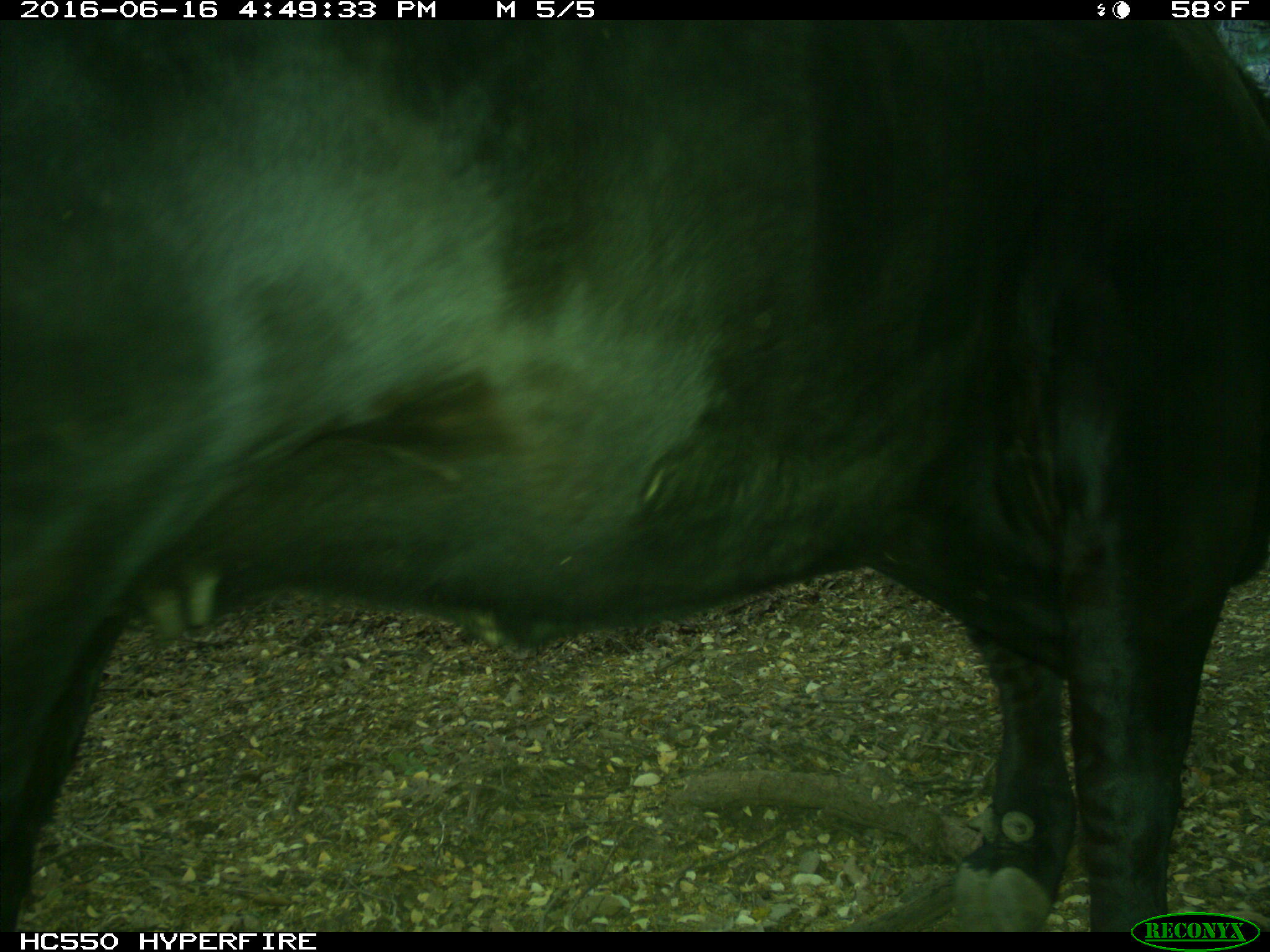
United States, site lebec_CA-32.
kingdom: Animalia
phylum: Chordata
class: Mammalia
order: Artiodactyla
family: Bovidae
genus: Bos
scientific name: Bos taurus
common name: domestic cow